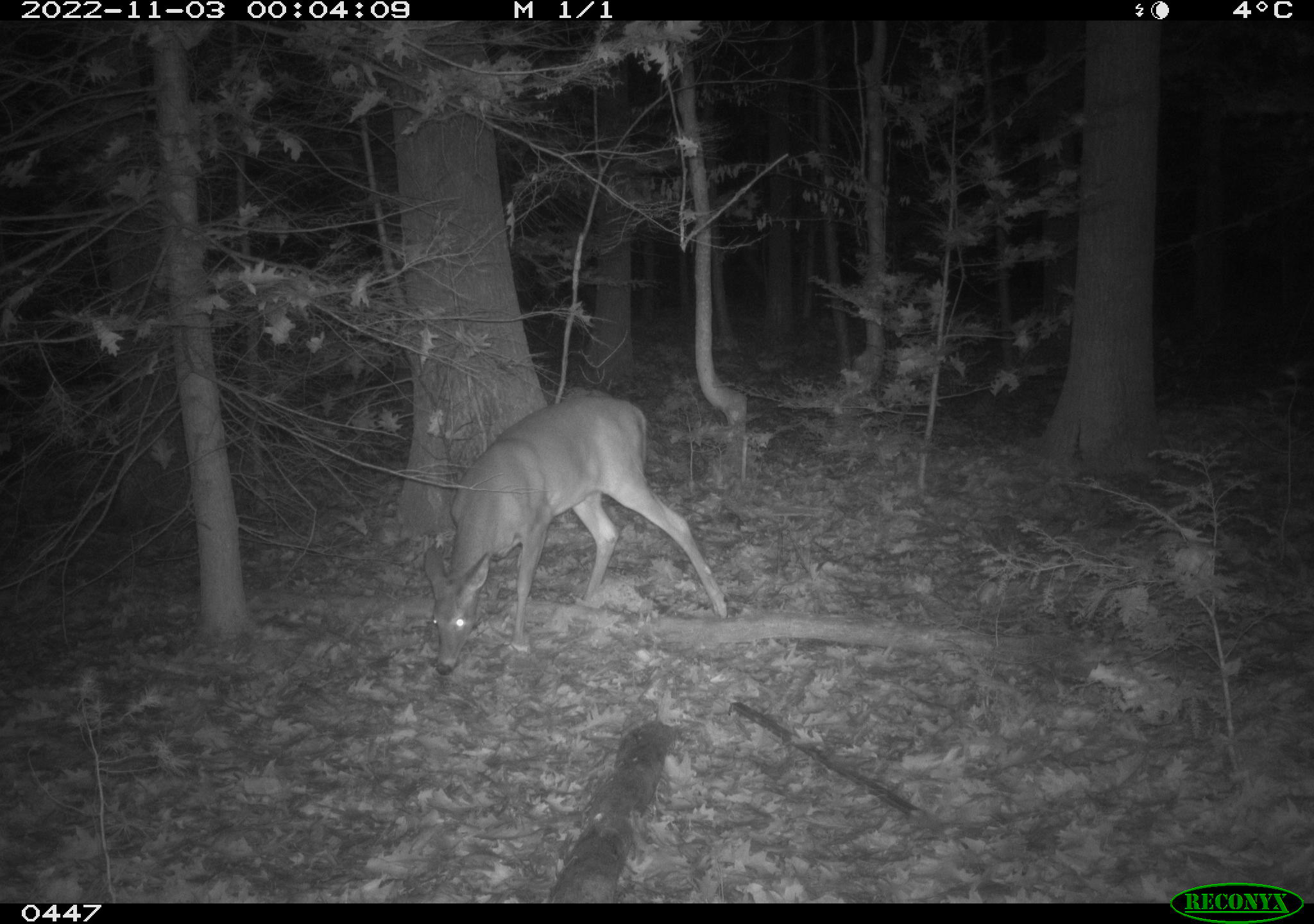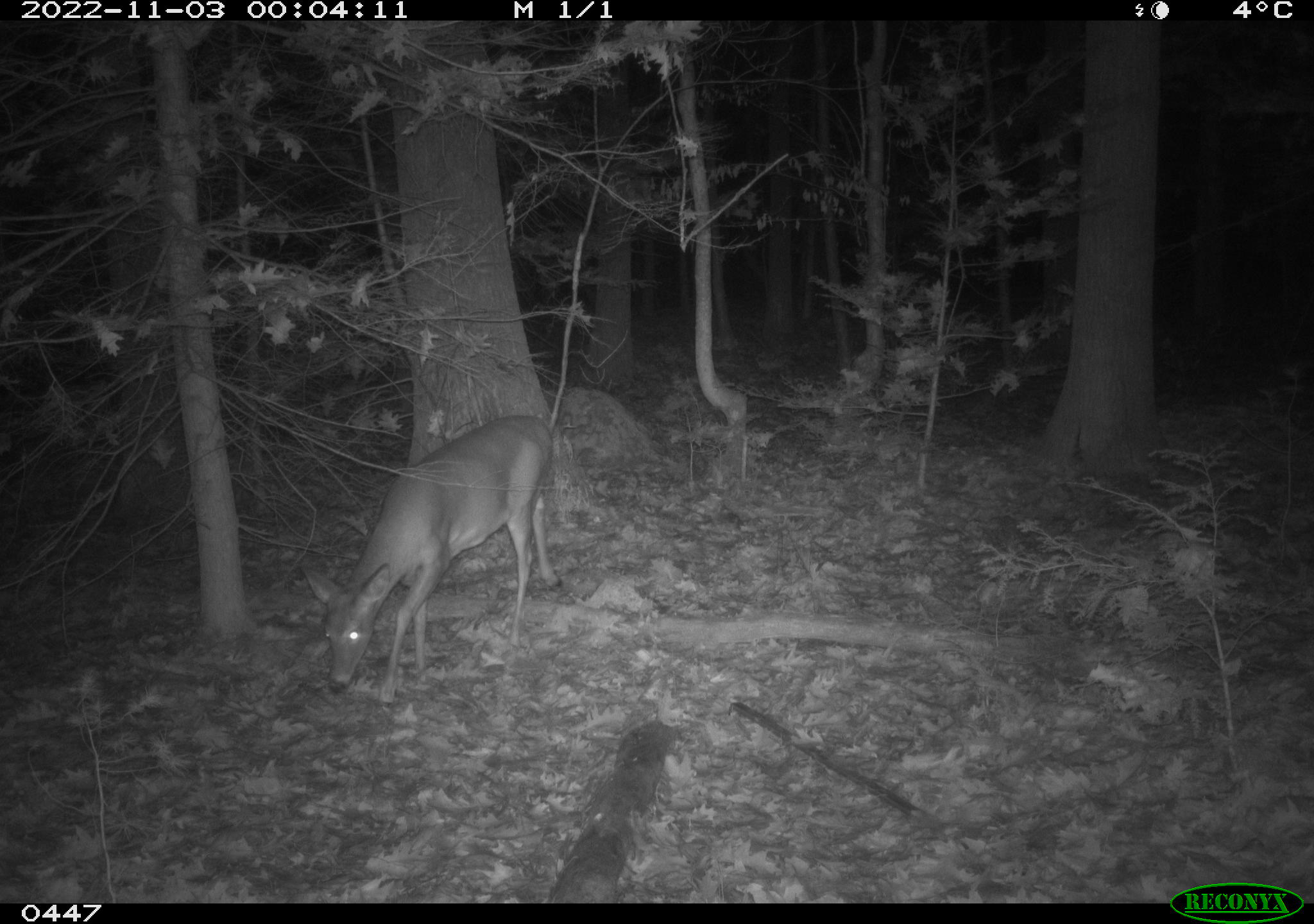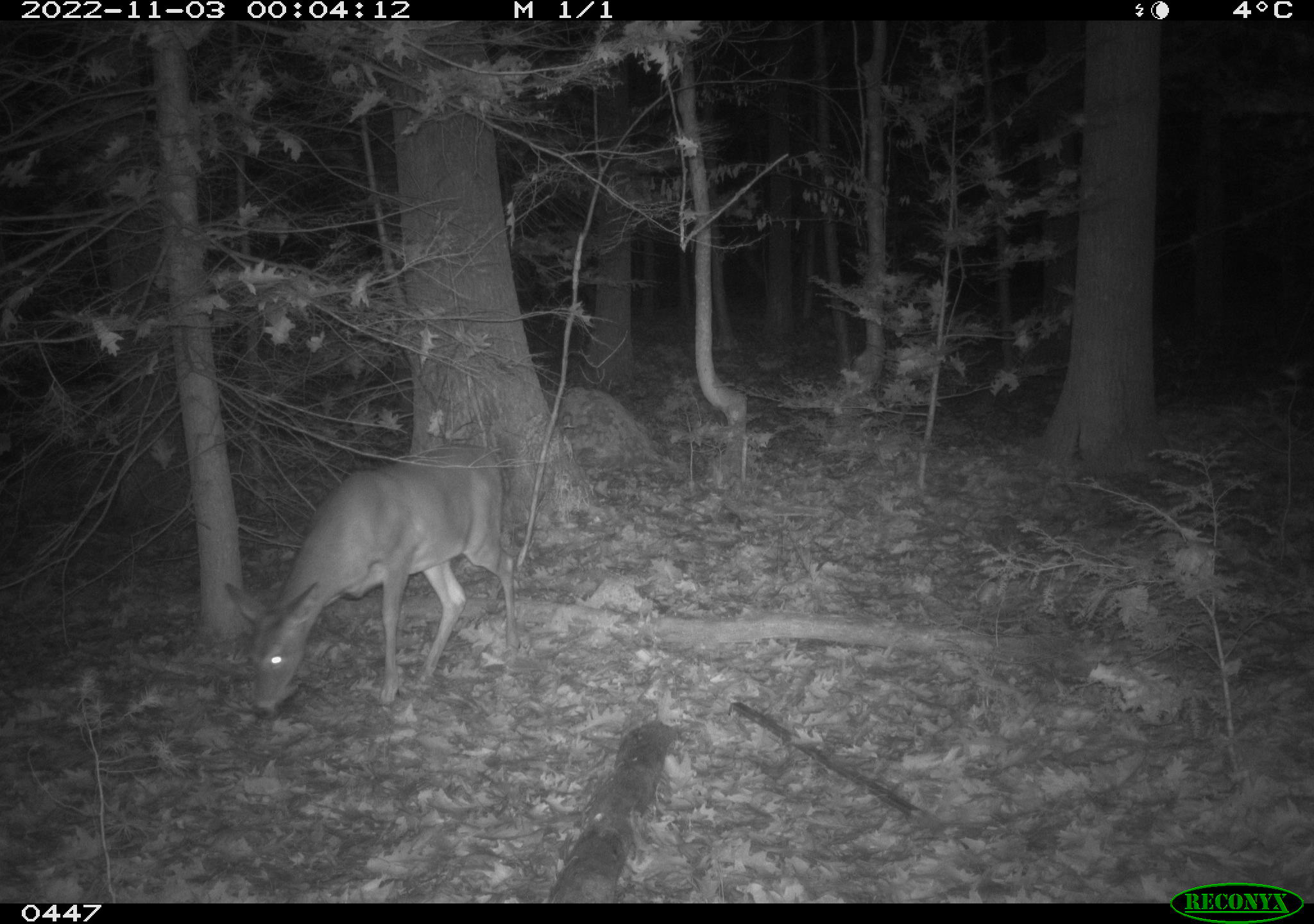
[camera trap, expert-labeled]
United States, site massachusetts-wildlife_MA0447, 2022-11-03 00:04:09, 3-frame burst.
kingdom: Animalia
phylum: Chordata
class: Mammalia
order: Artiodactyla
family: Cervidae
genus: Odocoileus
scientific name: Odocoileus virginianus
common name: white-tailed deer